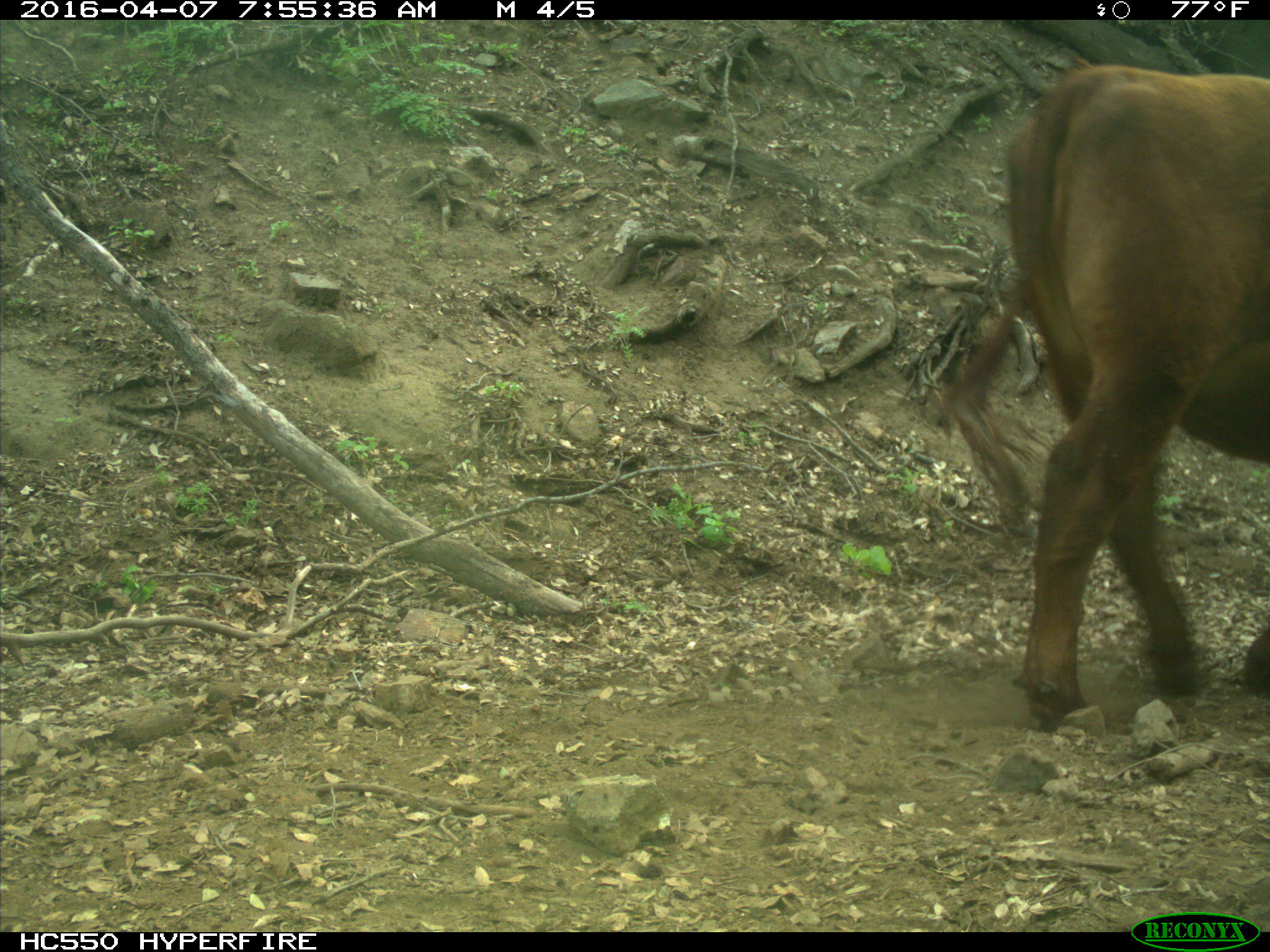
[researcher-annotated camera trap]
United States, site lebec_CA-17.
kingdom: Animalia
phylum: Chordata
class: Mammalia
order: Artiodactyla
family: Bovidae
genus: Bos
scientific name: Bos taurus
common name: domestic cow